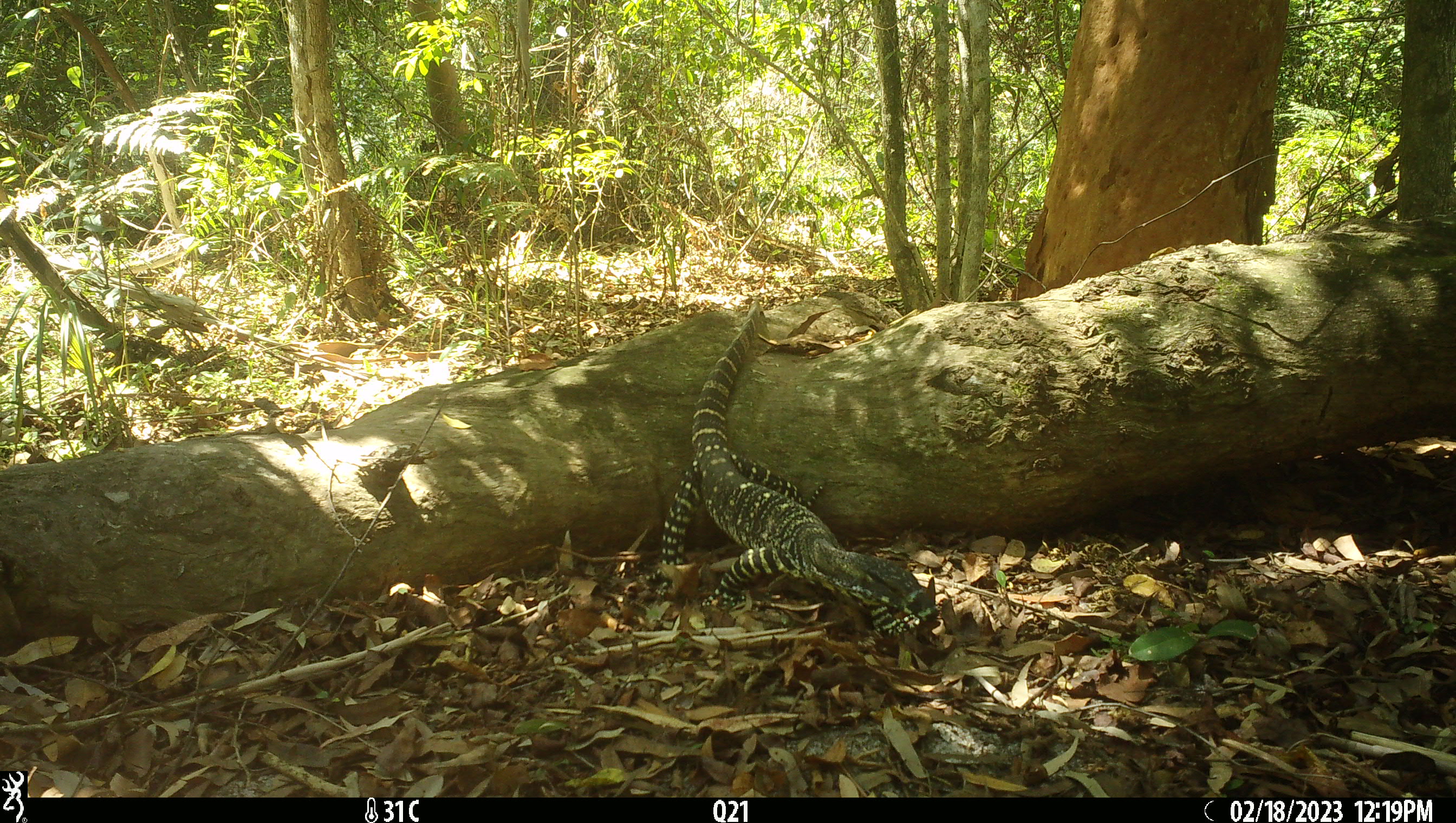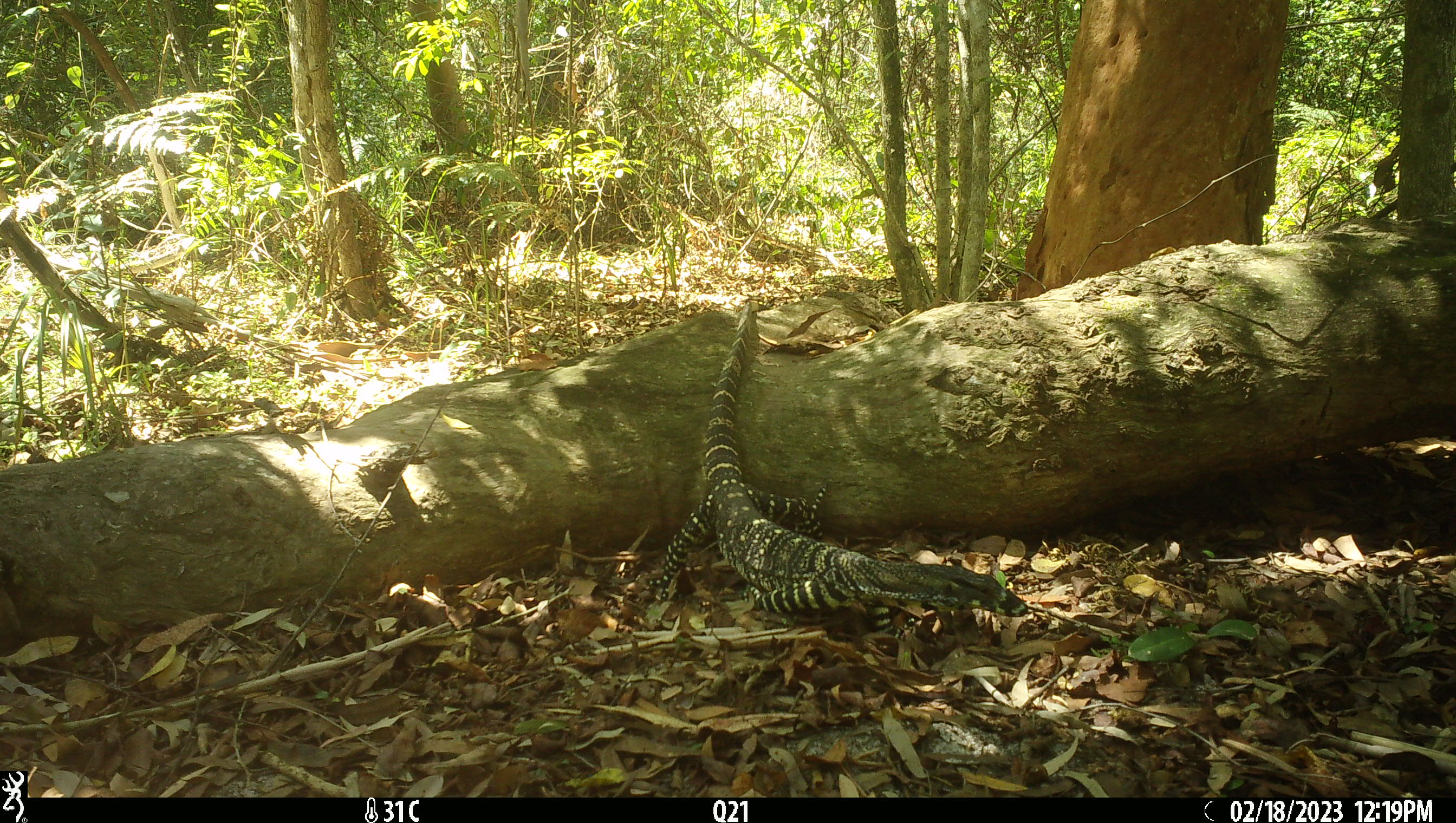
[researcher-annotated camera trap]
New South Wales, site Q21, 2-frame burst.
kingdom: Animalia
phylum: Chordata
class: Reptilia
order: Squamata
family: Varanidae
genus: Varanus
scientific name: Varanus varius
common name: lace monitor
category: goanna